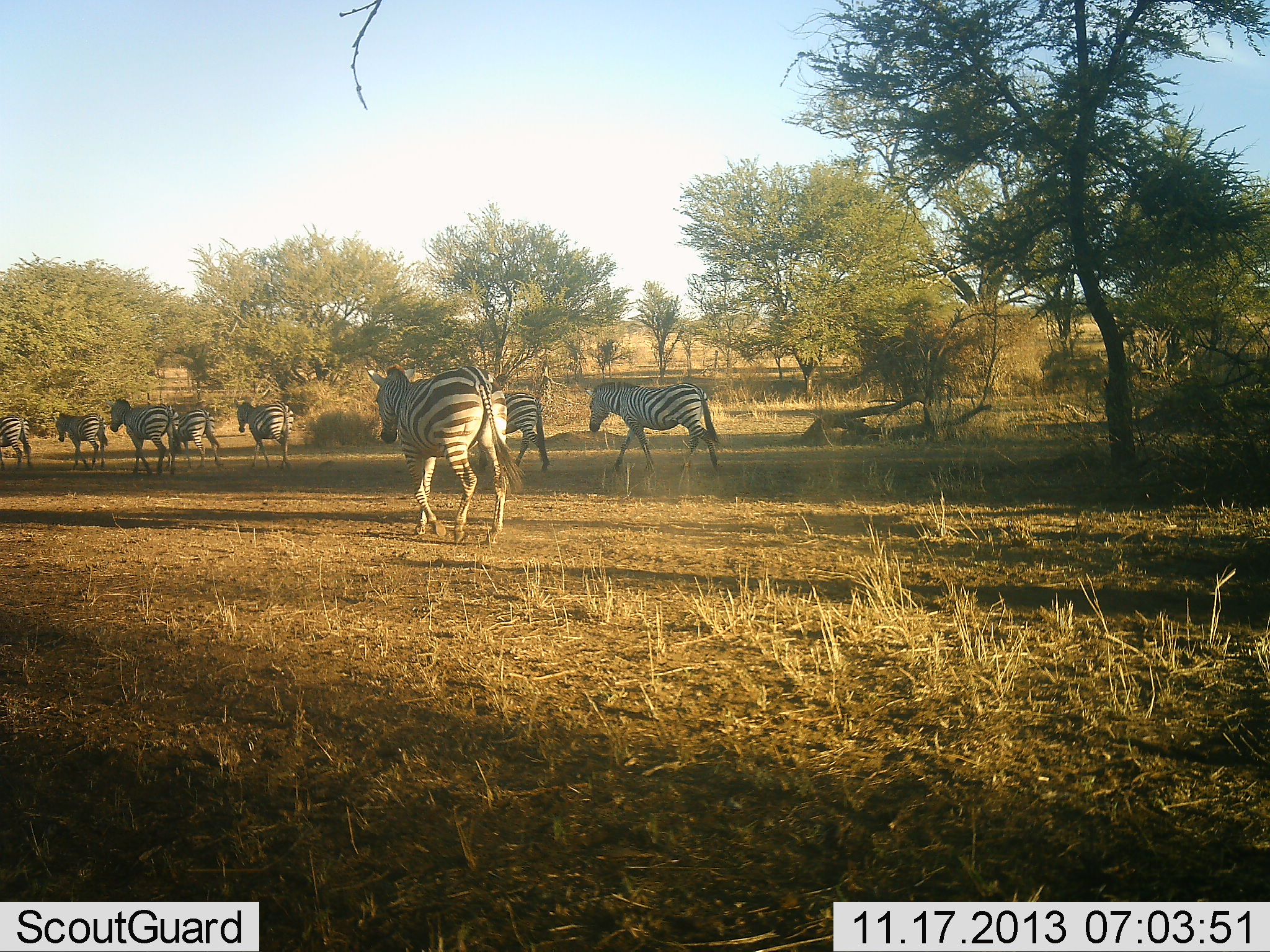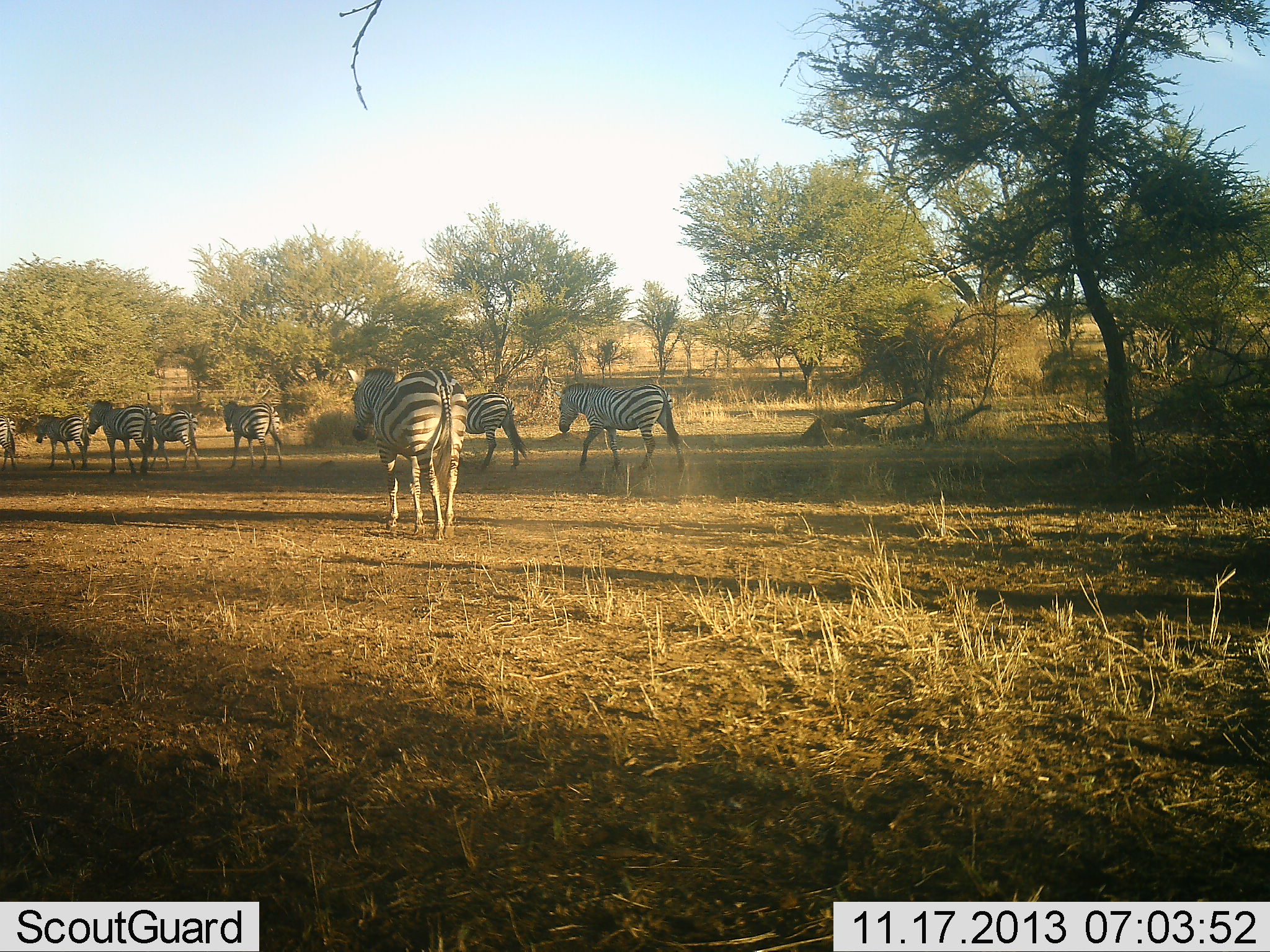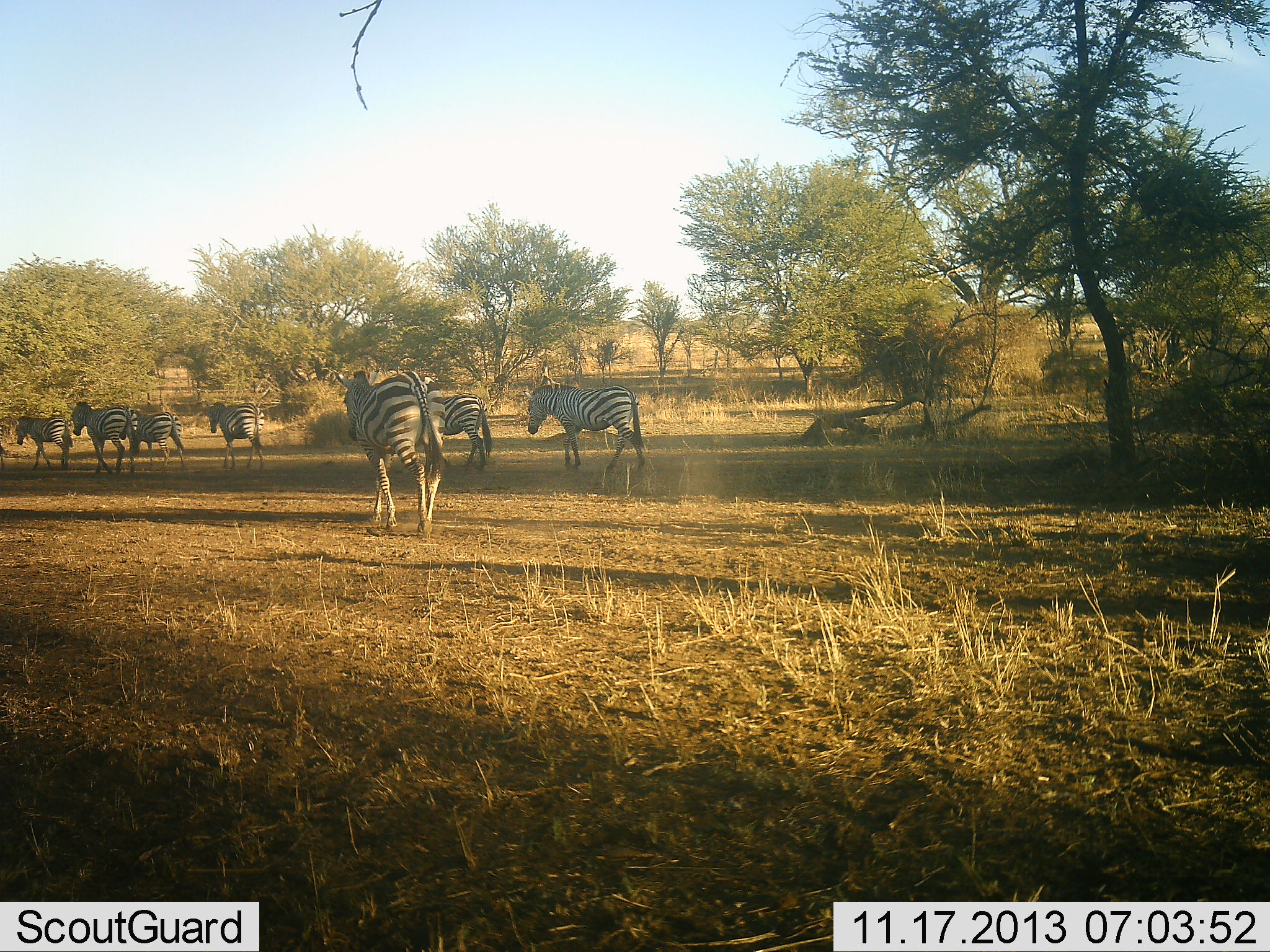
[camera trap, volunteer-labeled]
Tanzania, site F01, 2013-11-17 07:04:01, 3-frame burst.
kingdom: Animalia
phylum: Chordata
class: Mammalia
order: Perissodactyla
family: Equidae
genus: Equus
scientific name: Equus quagga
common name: plains zebra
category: zebra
Zebra (plains zebra) (Equus quagga), count 8. Behavior (volunteer vote fractions): standing 0%, resting 0%, moving 100%, interacting 0%. Young present (vote fraction): 0%. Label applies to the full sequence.